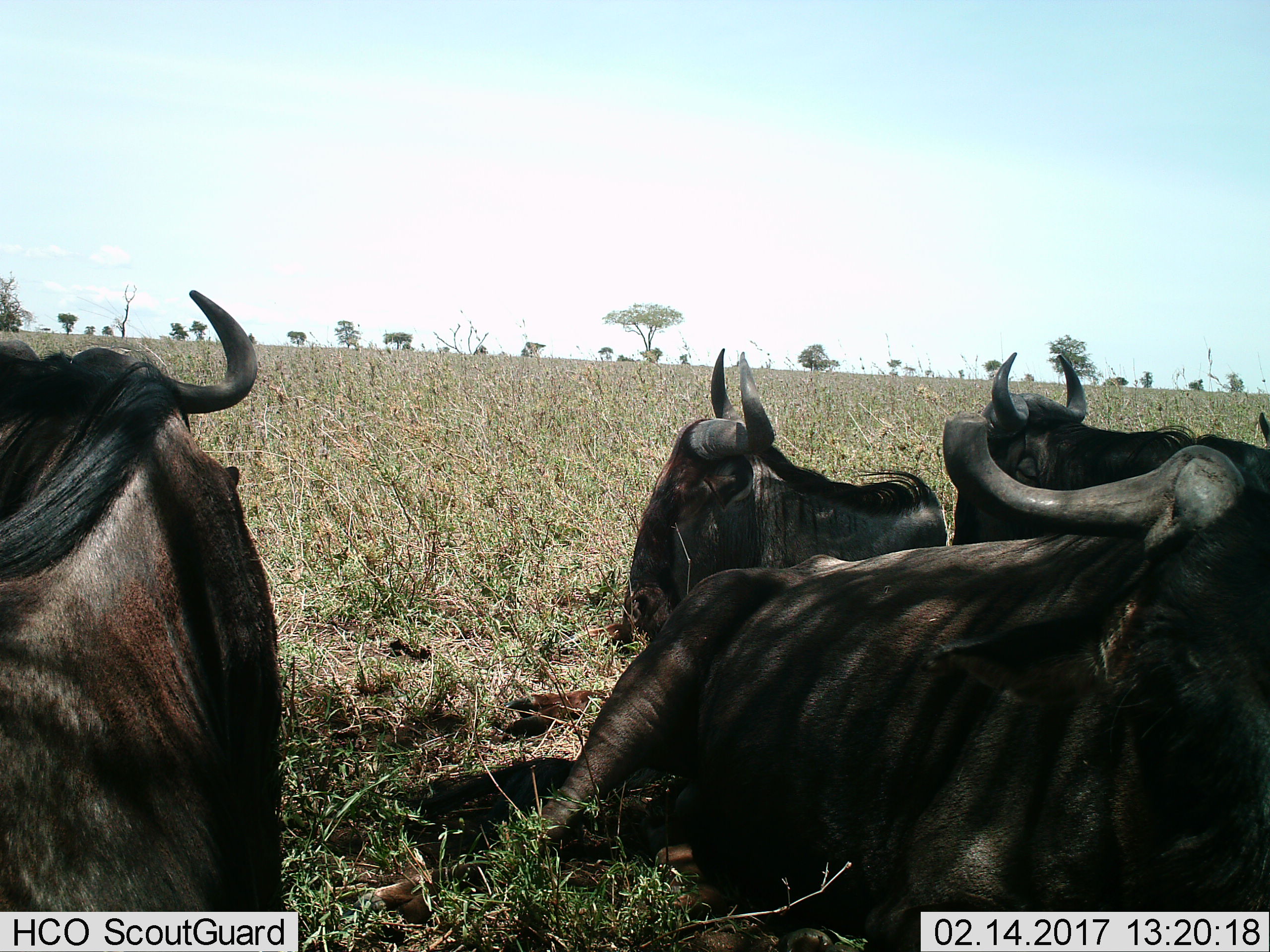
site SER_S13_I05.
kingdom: Animalia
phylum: Chordata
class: Mammalia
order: Artiodactyla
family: Bovidae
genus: Connochaetes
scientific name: Connochaetes taurinus taurinus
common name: blue wildebeest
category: wildebeestblue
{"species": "wildebeestblue (blue wildebeest) (Connochaetes taurinus taurinus)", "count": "4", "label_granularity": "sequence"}